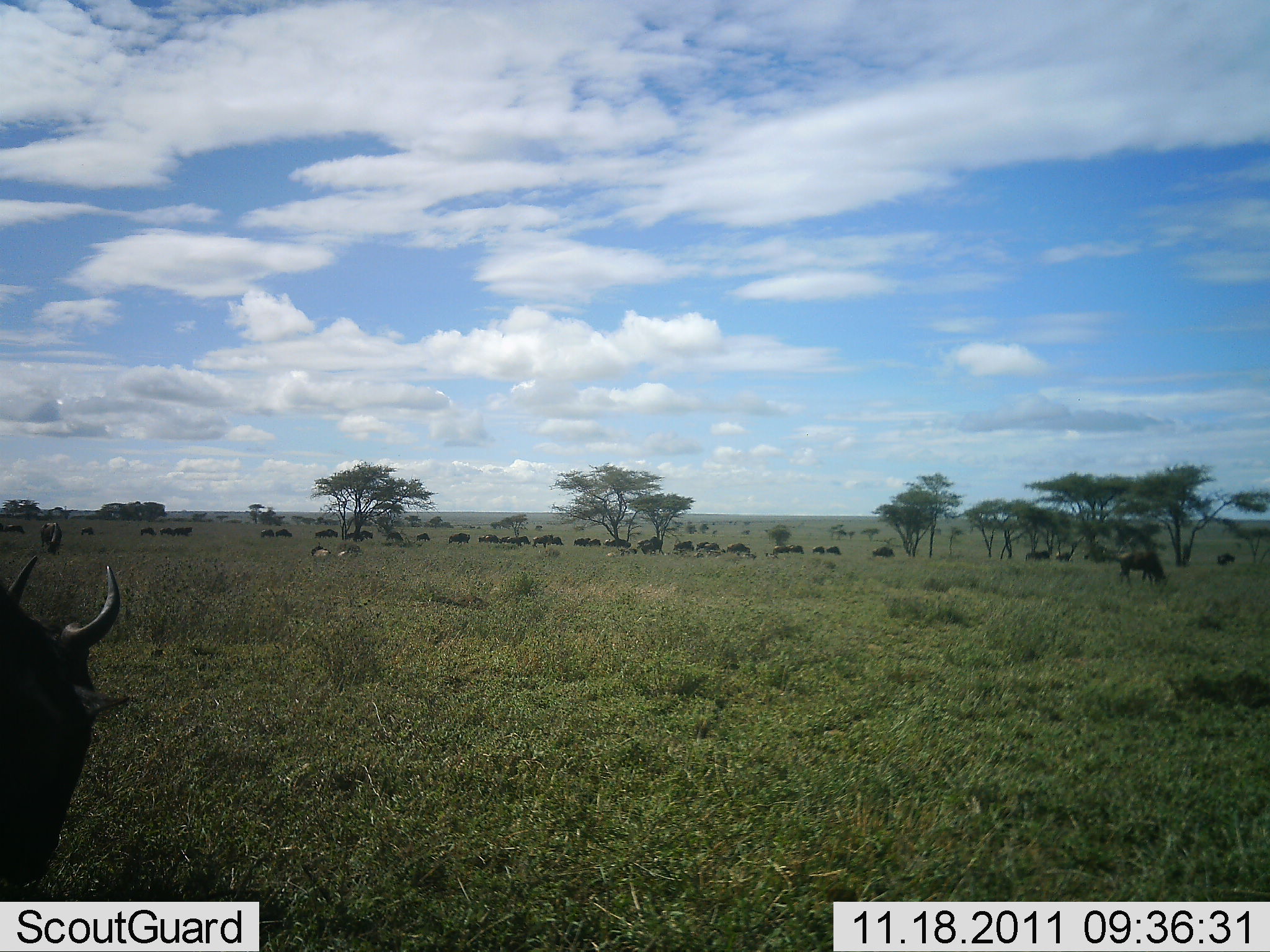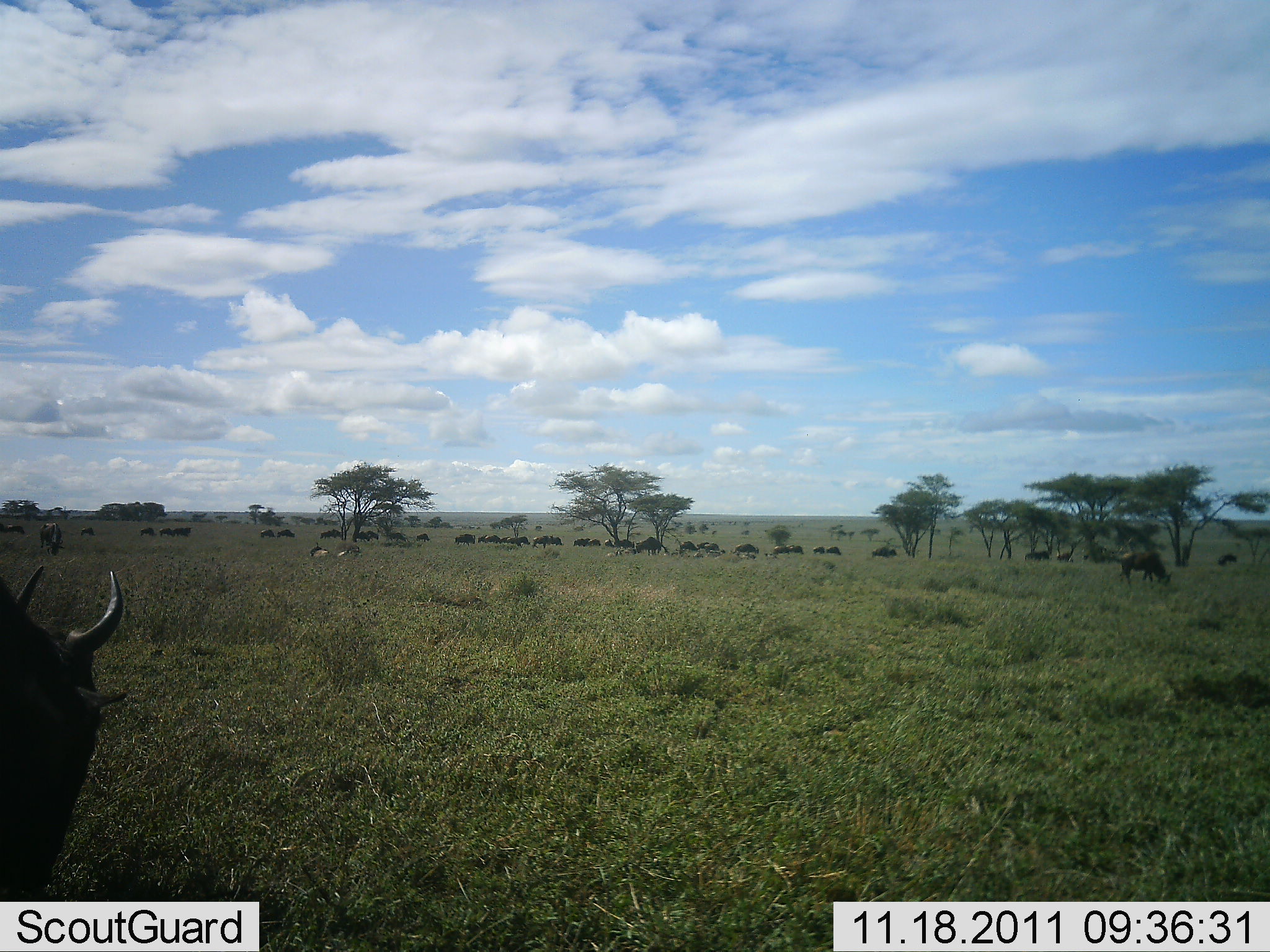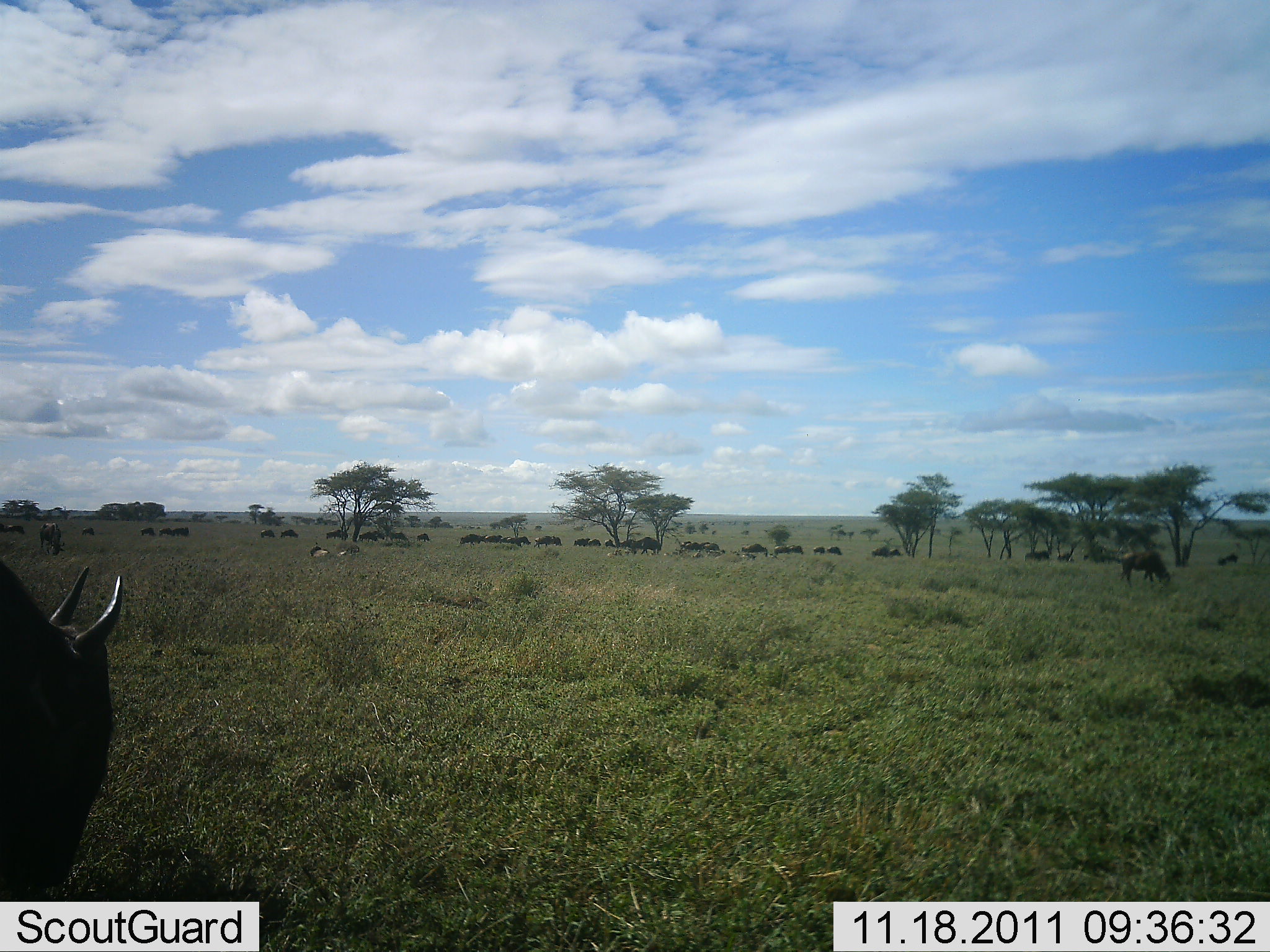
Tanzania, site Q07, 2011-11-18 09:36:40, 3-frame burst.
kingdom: Animalia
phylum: Chordata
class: Mammalia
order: Artiodactyla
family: Bovidae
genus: Connochaetes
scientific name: Connochaetes taurinus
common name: blue wildebeest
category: wildebeest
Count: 11-50.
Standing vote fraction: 60%.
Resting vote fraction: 0%.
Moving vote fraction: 80%.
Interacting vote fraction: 10%.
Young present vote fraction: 0%.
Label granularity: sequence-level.